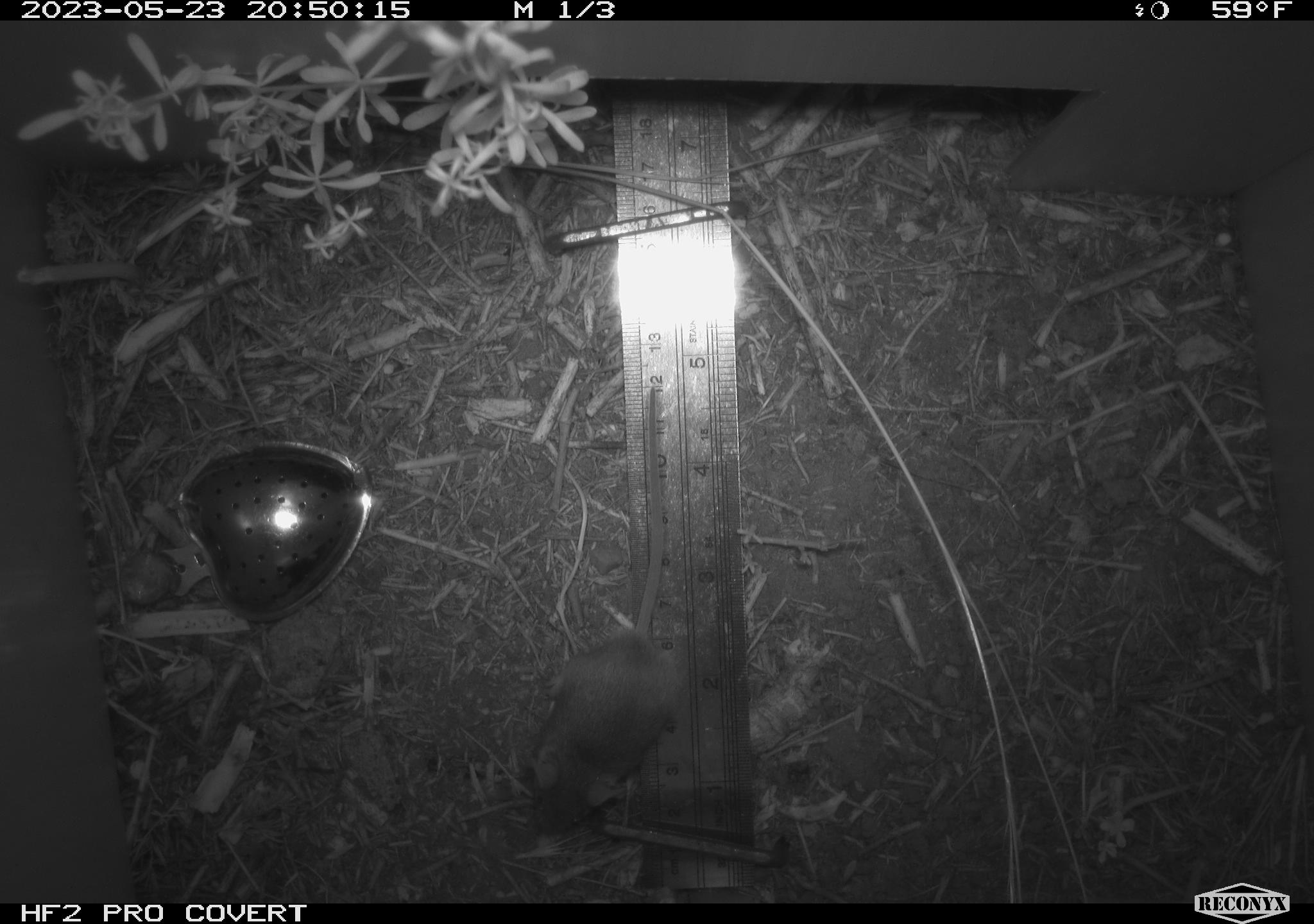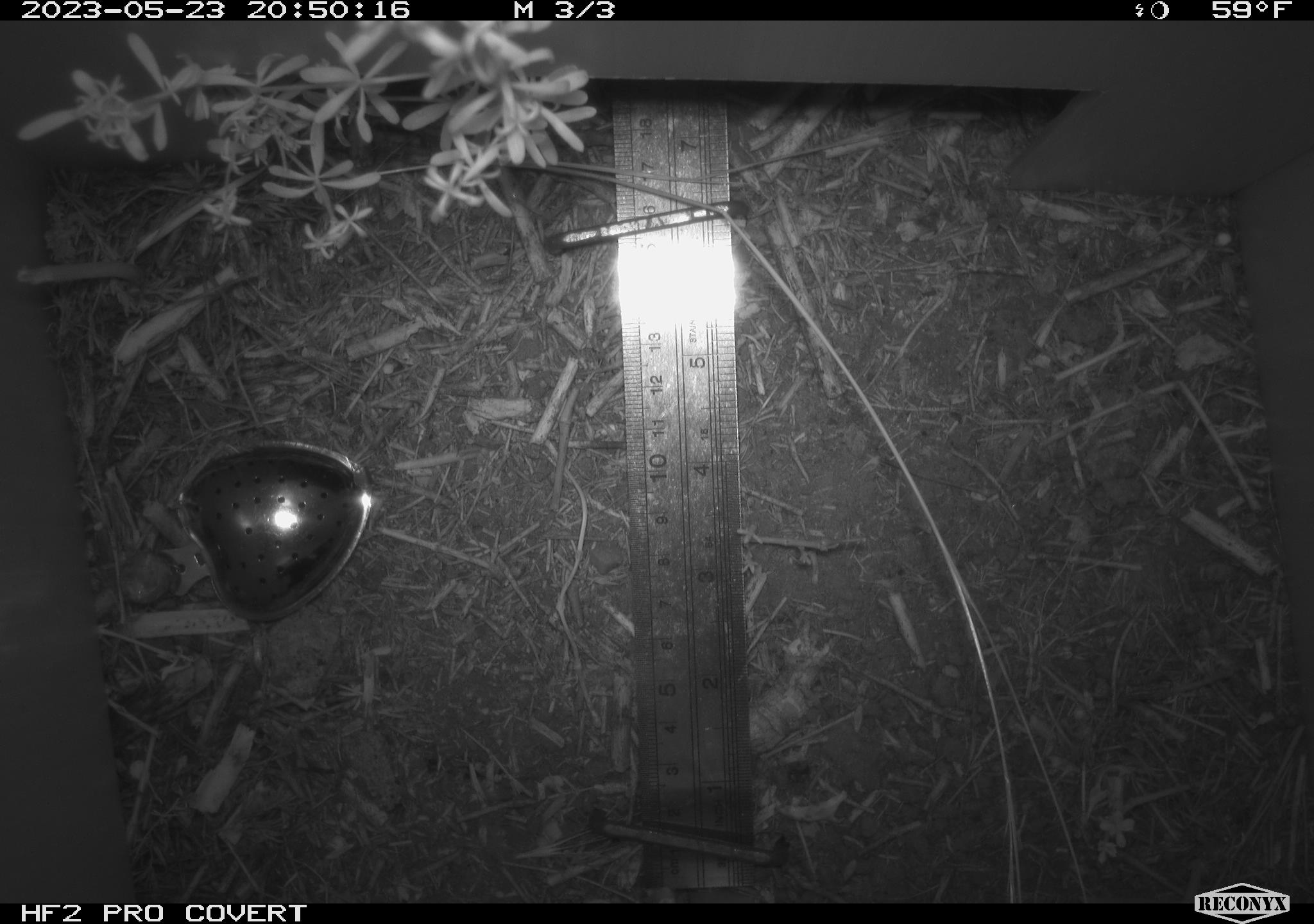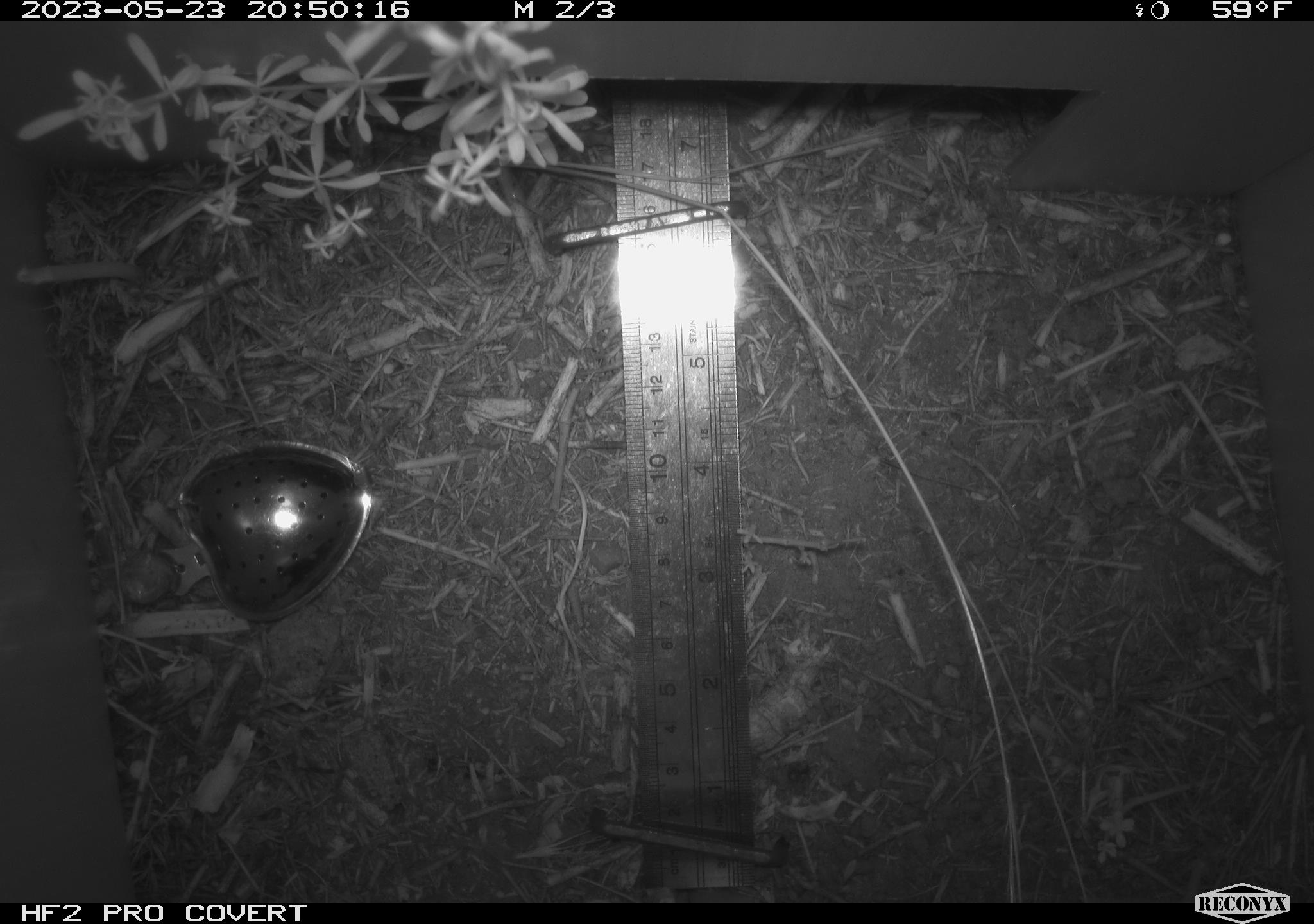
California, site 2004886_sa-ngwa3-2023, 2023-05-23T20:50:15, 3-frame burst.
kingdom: Animalia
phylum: Chordata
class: Mammalia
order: Rodentia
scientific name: Rodentia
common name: mouse species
Mouse species (Rodentia).